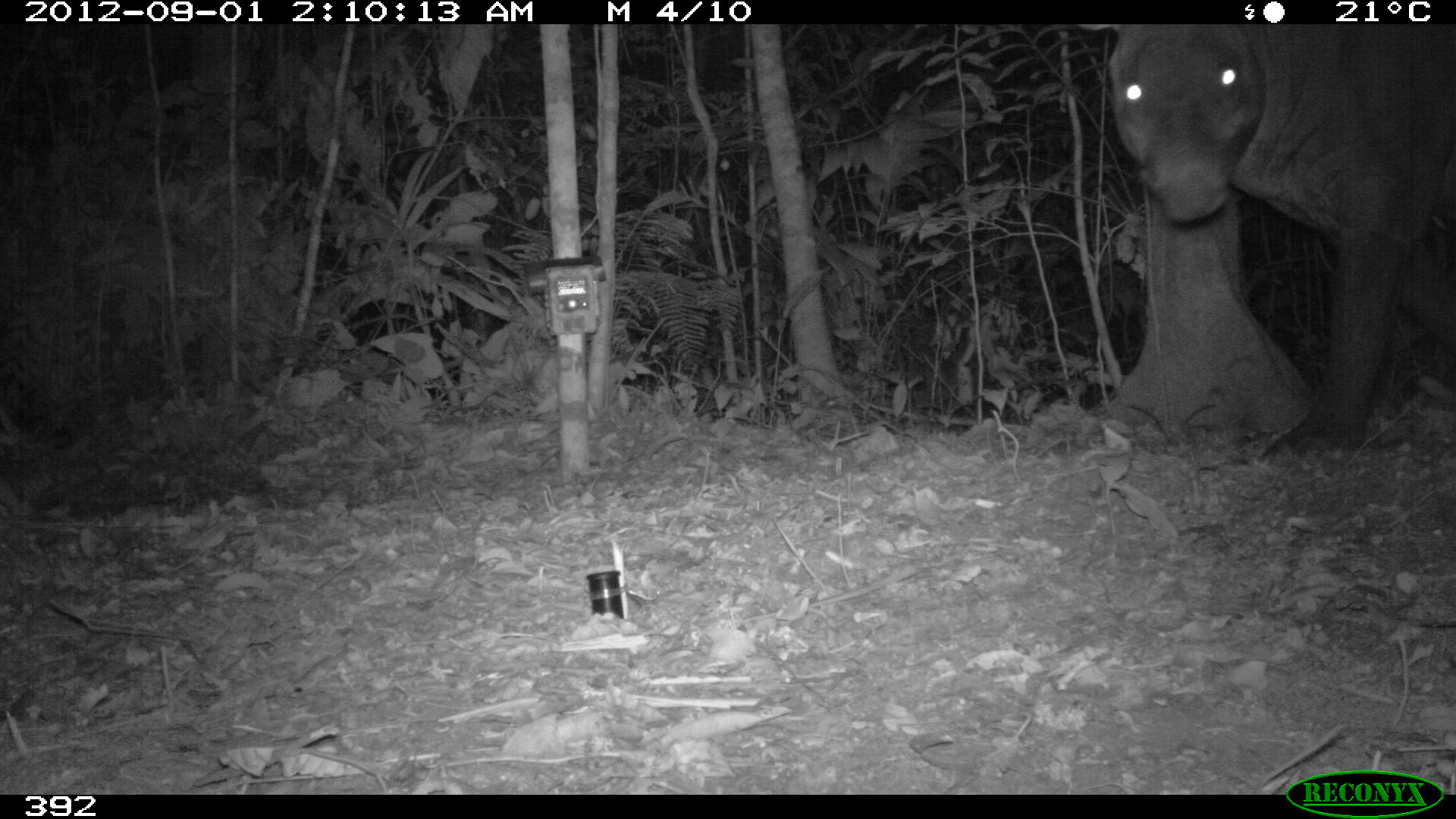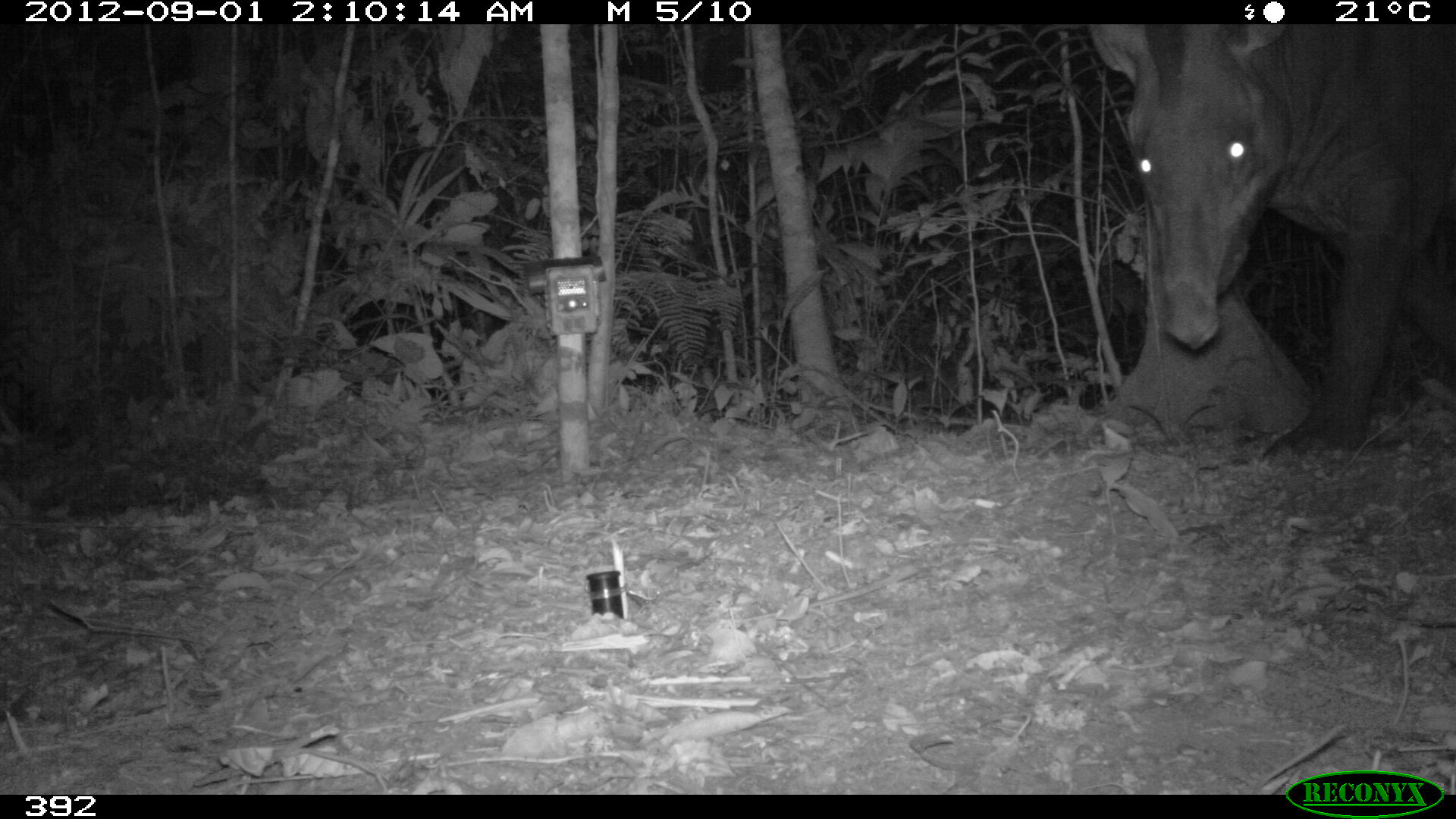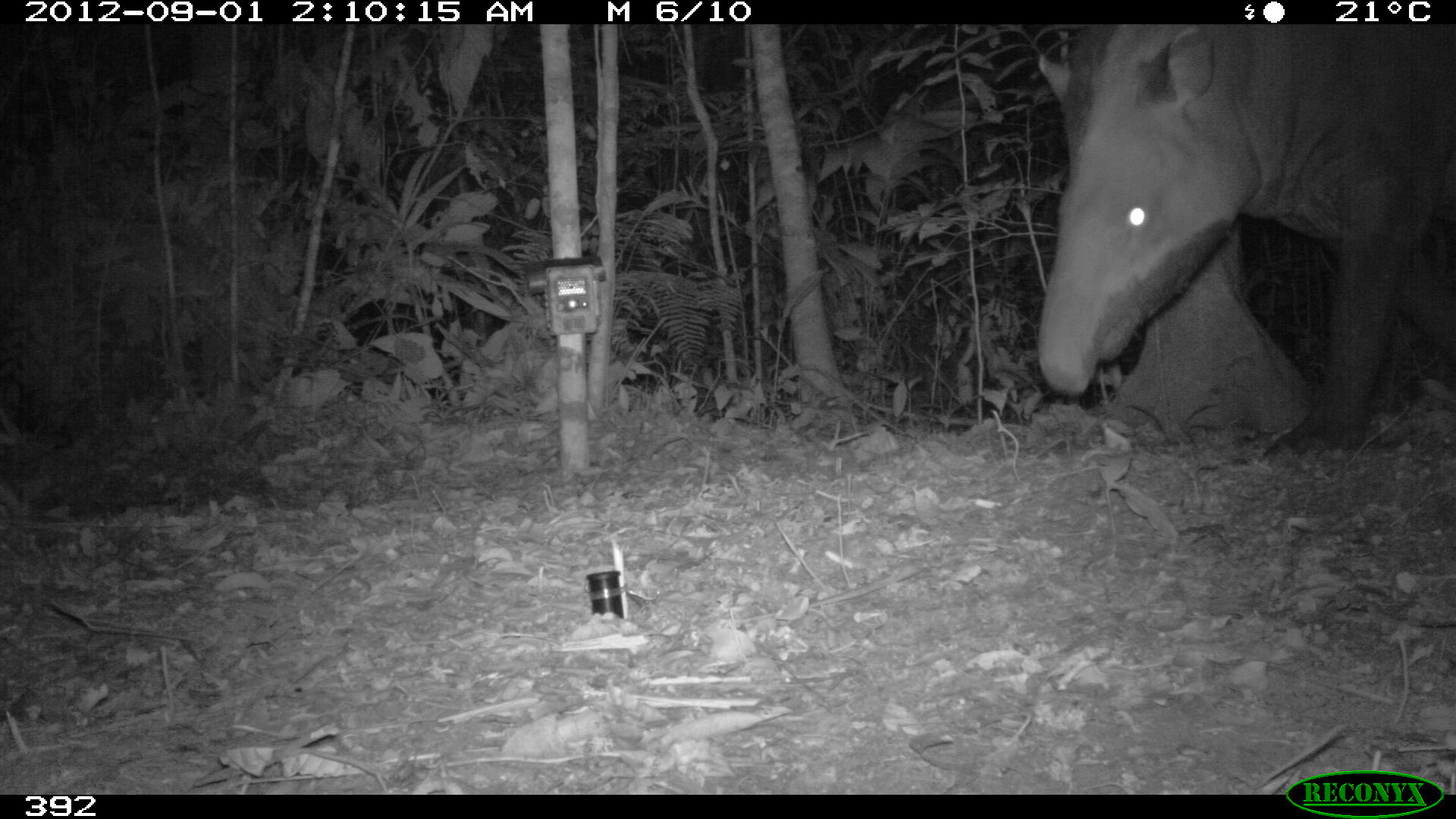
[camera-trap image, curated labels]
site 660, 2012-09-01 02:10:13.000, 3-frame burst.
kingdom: Animalia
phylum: Chordata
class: Mammalia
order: Perissodactyla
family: Tapiridae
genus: Tapirus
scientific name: Tapirus terrestris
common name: south american tapir